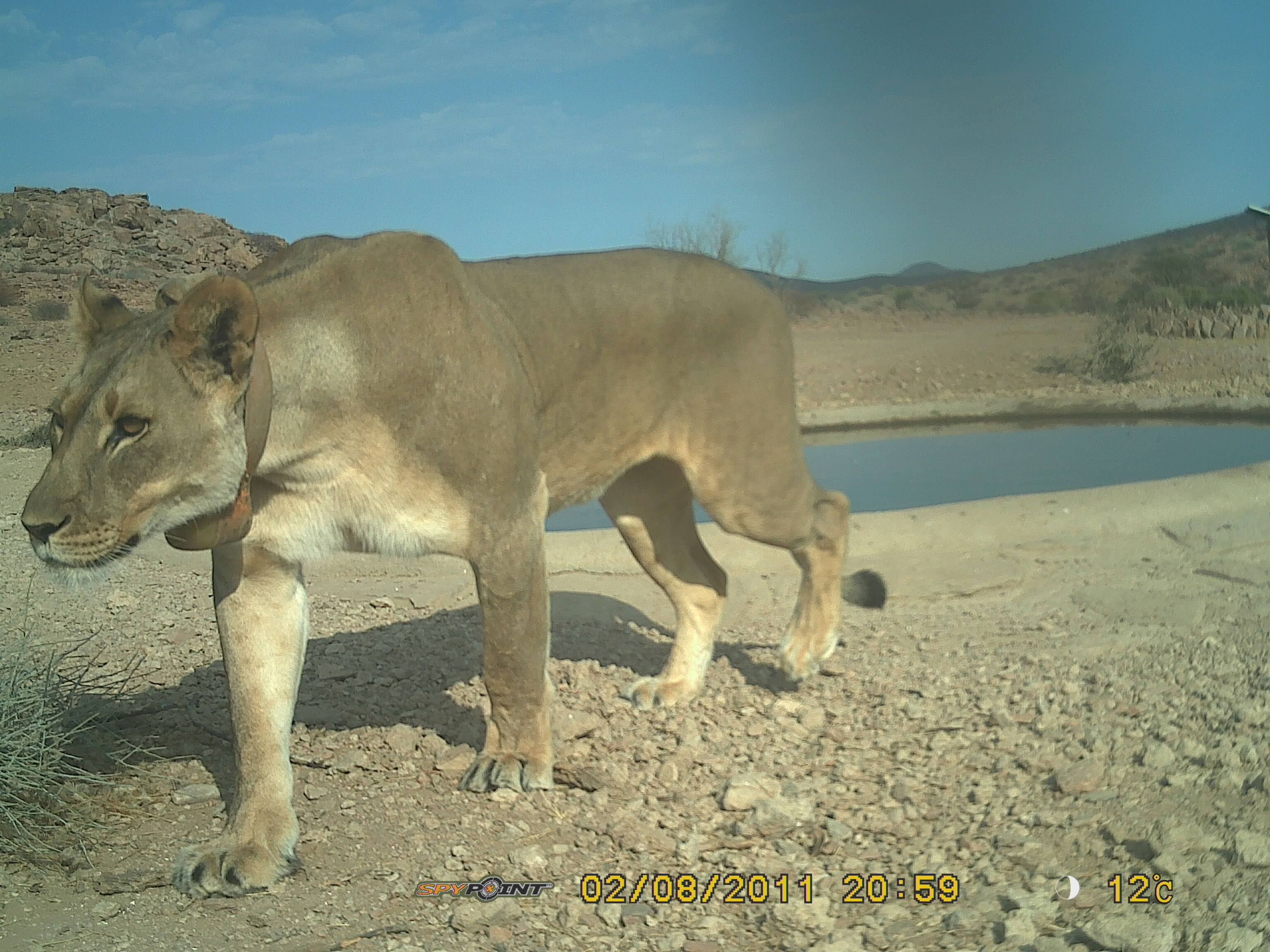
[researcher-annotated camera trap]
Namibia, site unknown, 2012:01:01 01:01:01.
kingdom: Animalia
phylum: Chordata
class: Mammalia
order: Carnivora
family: Felidae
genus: Panthera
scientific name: Panthera leo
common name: lion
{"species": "Panthera leo (lion)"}